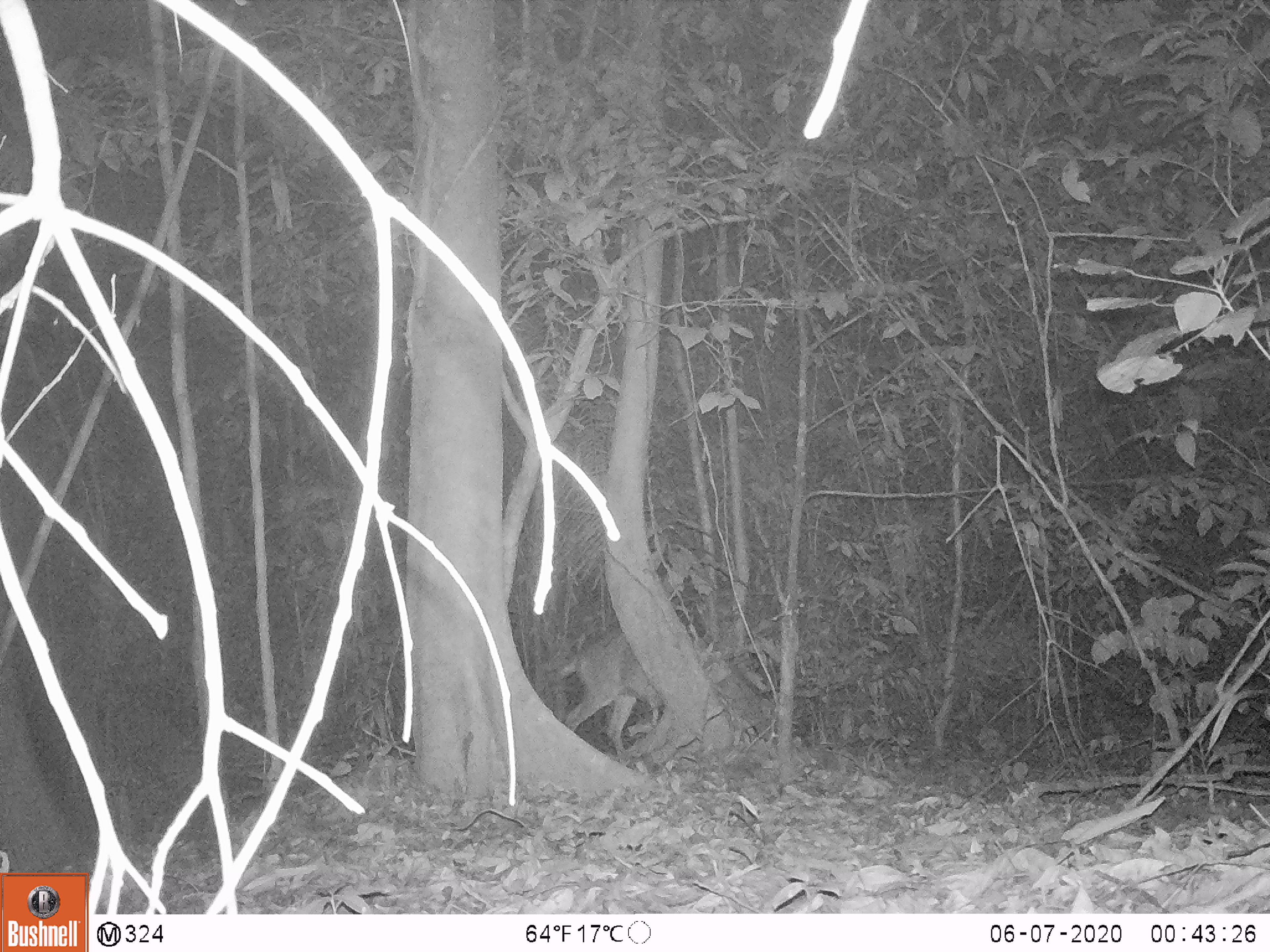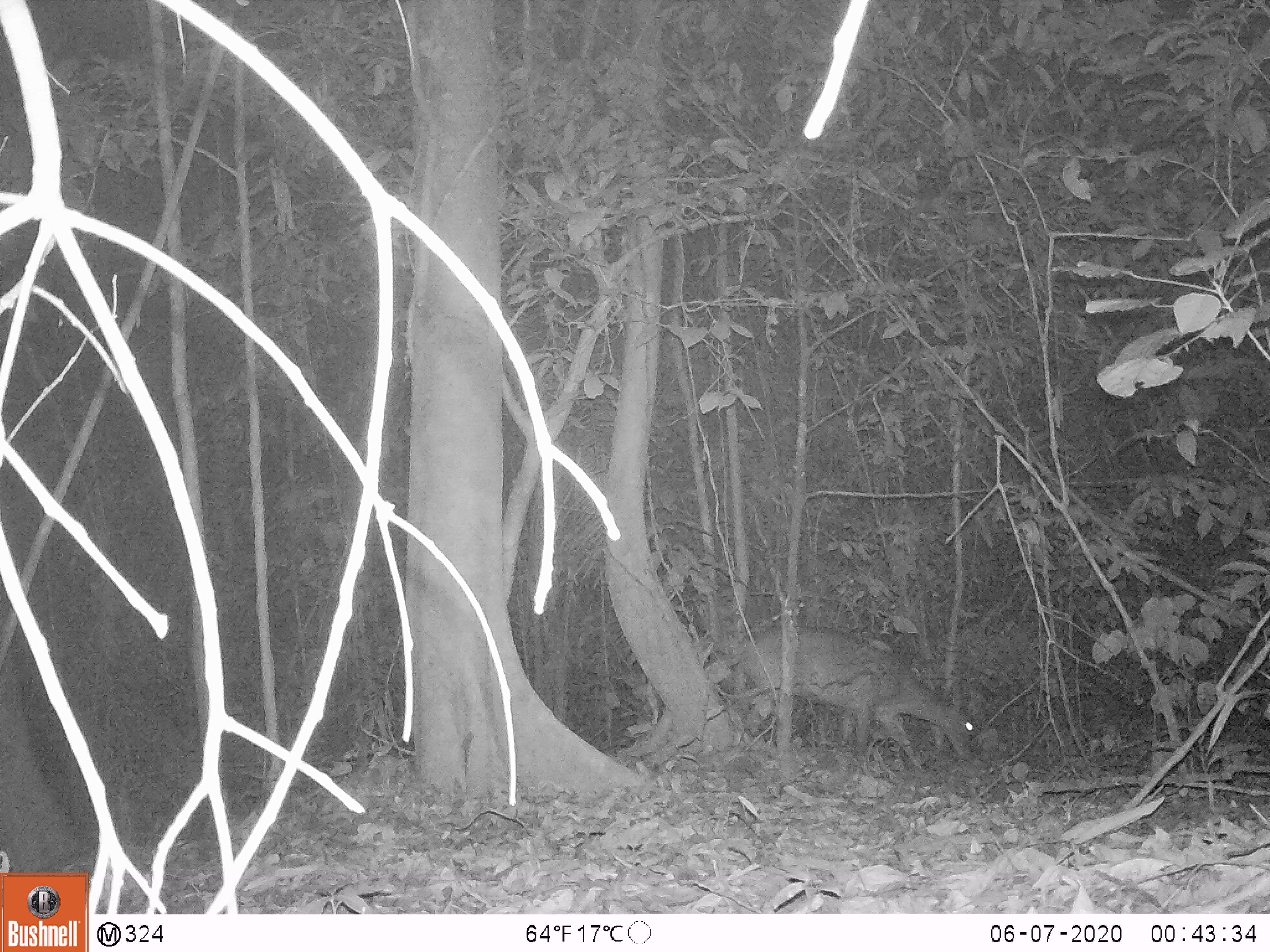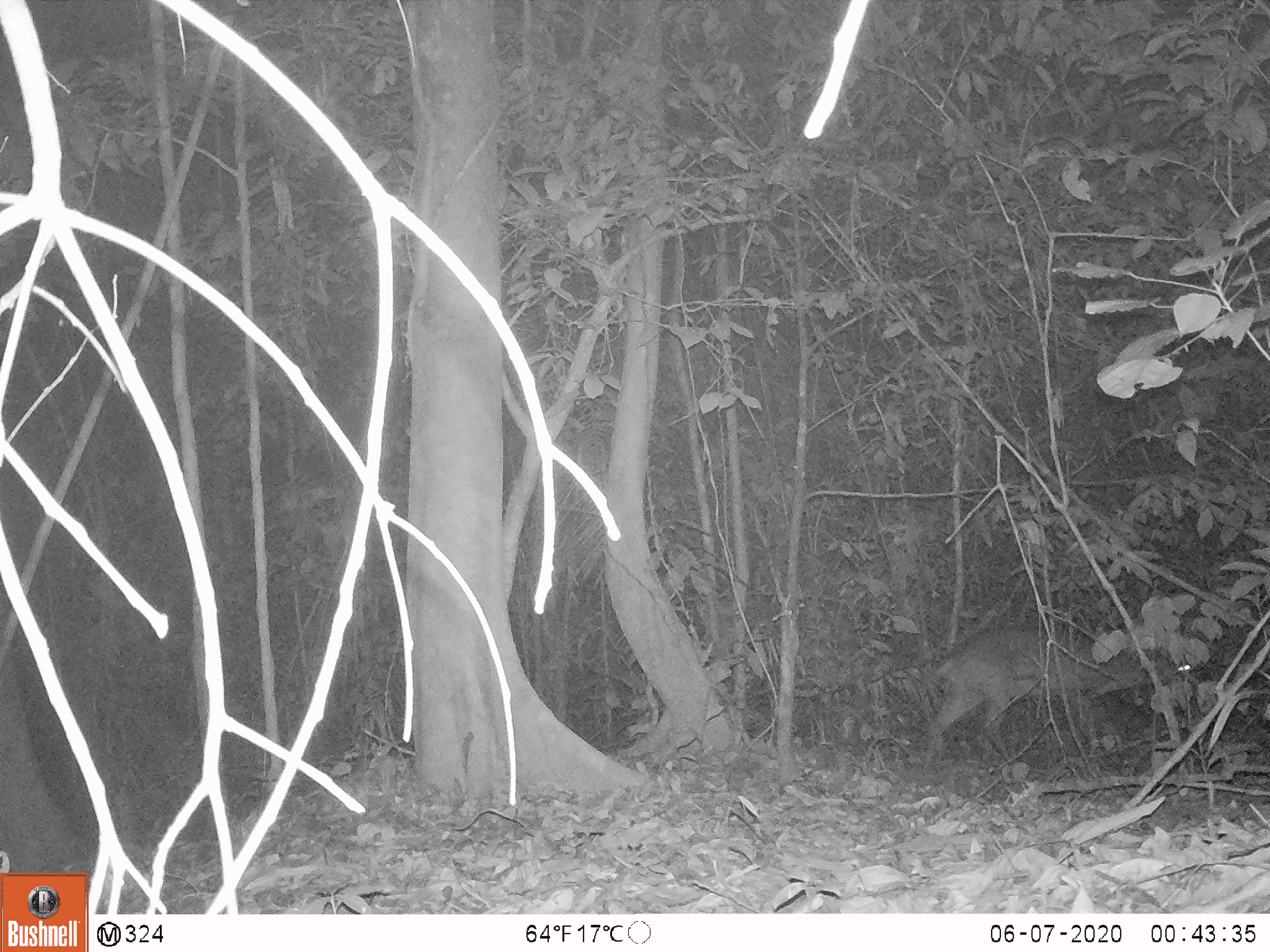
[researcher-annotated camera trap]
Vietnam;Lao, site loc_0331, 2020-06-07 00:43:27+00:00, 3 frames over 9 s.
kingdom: Animalia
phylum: Chordata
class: Mammalia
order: Artiodactyla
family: Cervidae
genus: Muntiacus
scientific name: Muntiacus vuquangensis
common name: large-antlered muntjac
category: large antlered muntjac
Large antlered muntjac (large-antlered muntjac) (Muntiacus vuquangensis). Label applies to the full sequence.